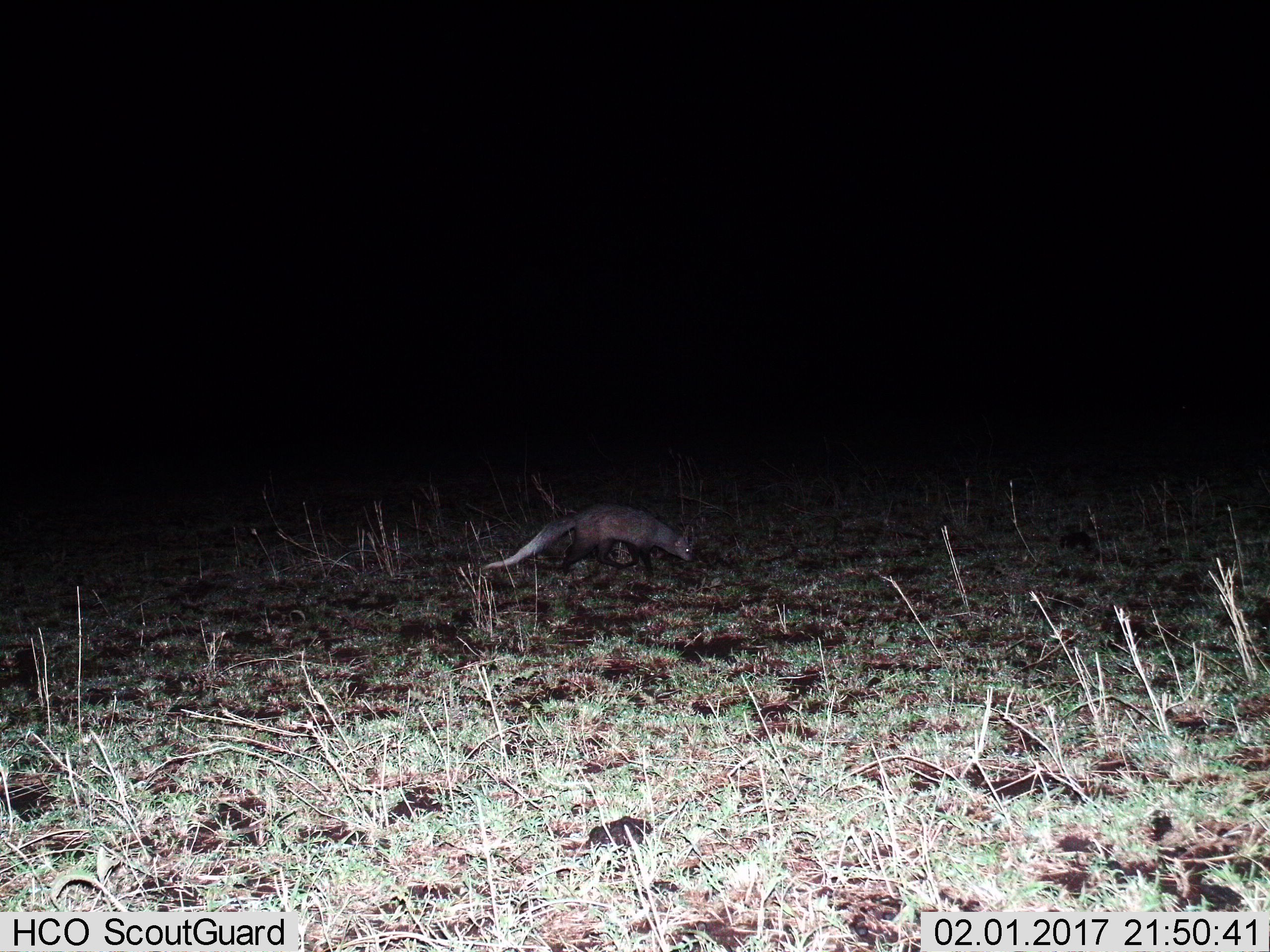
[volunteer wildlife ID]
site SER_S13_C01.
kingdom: Animalia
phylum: Chordata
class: Mammalia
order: Carnivora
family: Herpestidae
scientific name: Herpestidae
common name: mongoose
Mongoose (Herpestidae), count 1. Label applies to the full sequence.